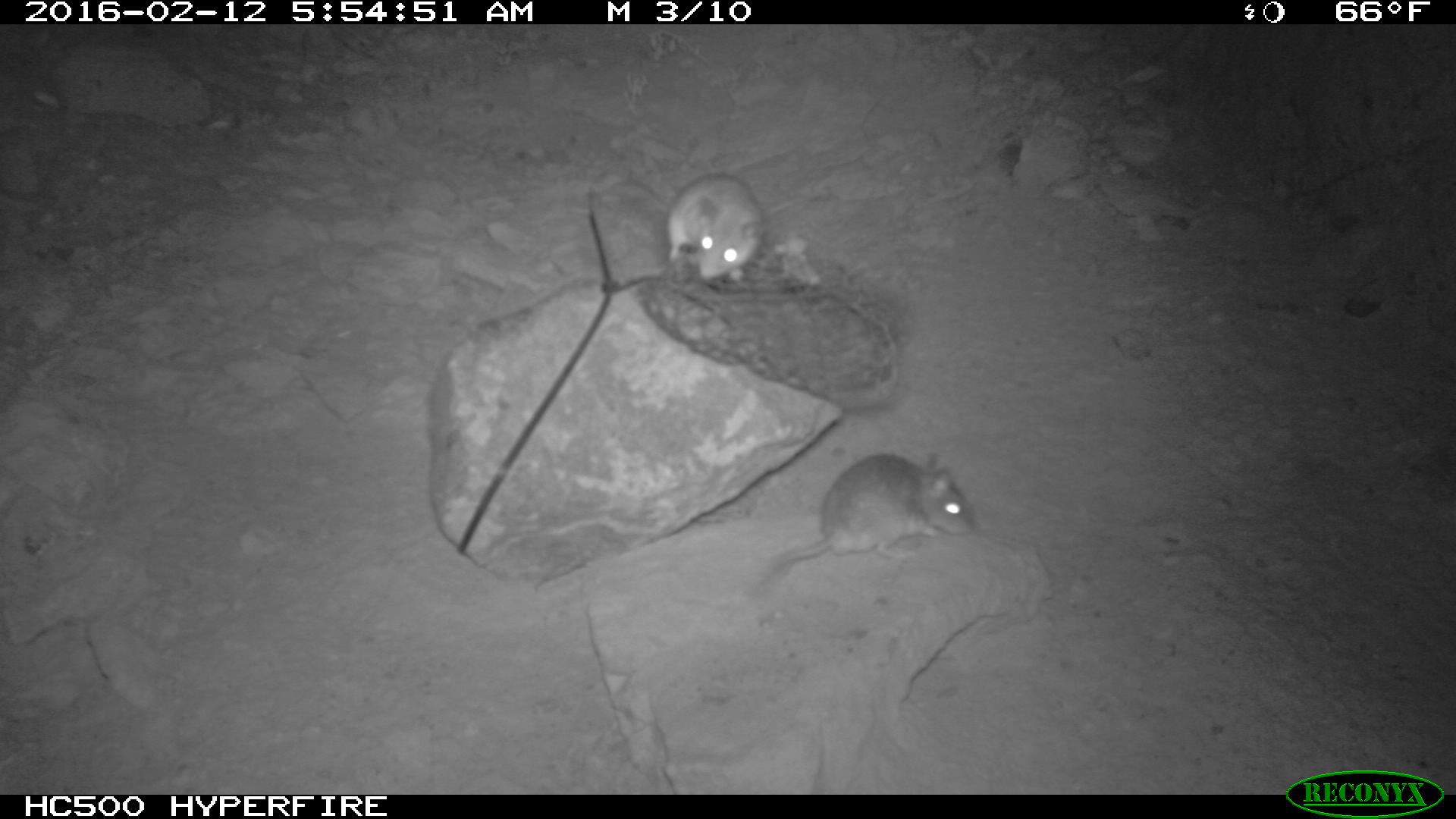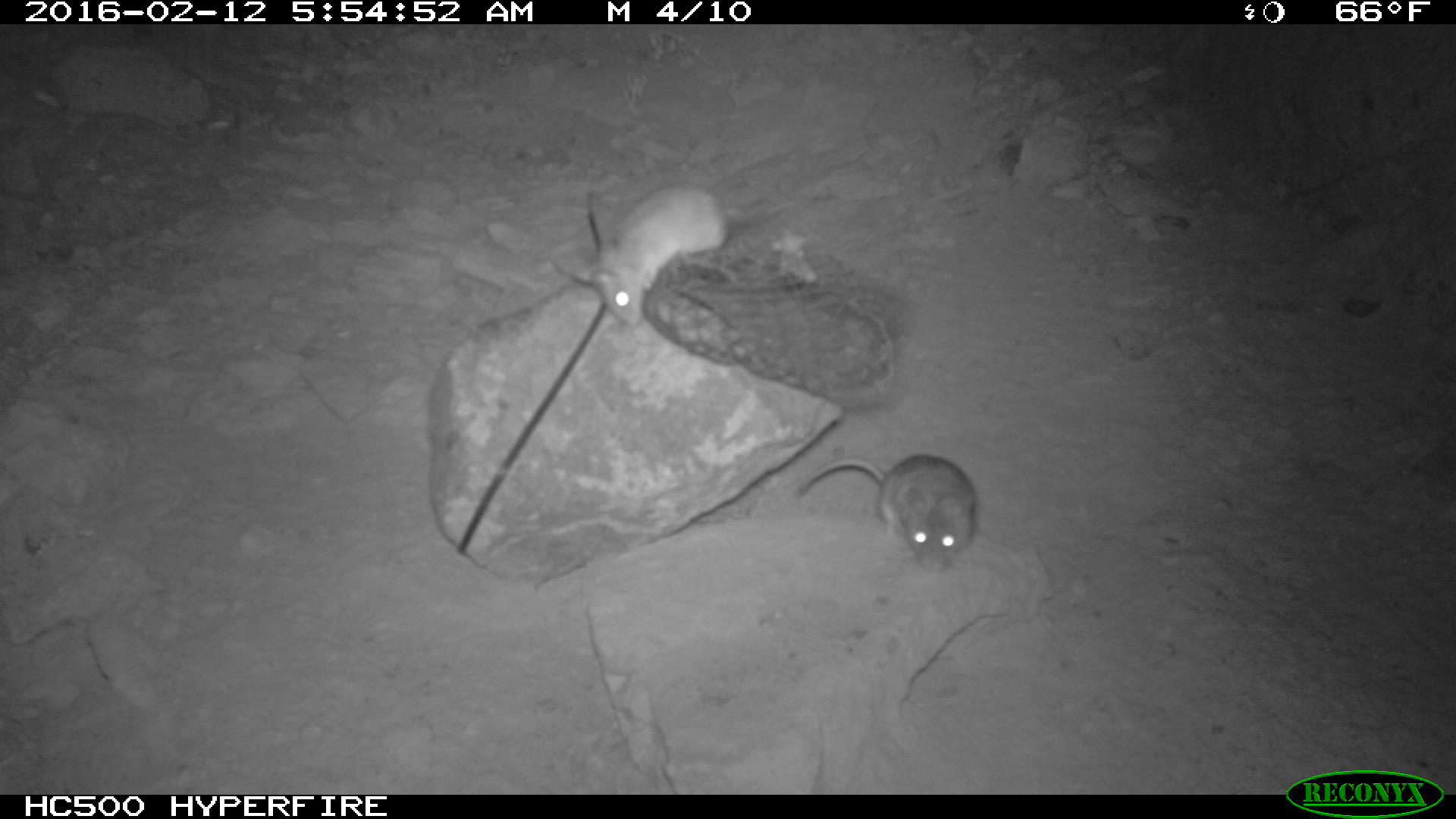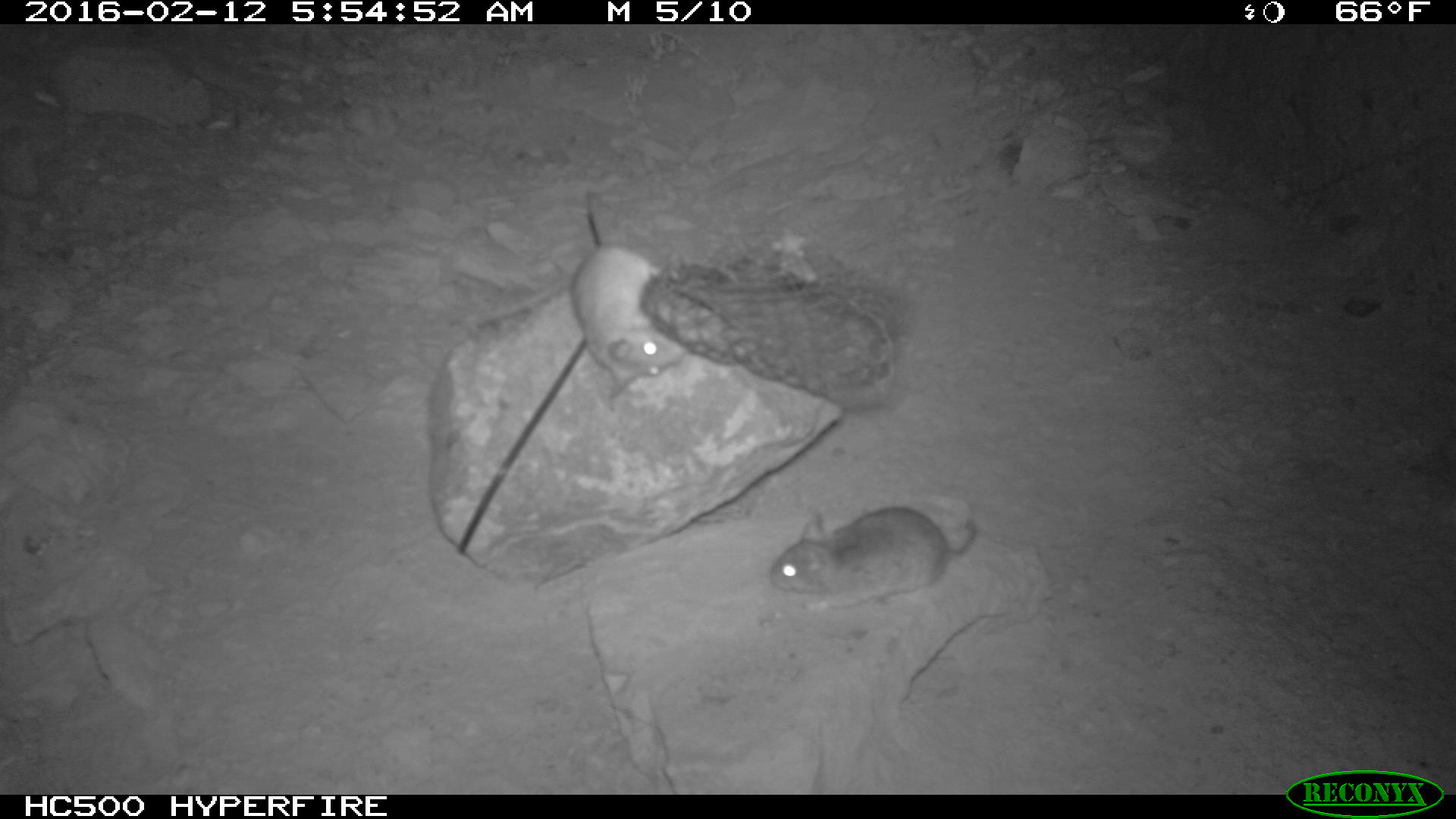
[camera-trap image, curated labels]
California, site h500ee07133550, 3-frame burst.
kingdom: Animalia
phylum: Chordata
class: Mammalia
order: Rodentia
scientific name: Rodentia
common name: rodent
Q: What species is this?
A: Rodent (Rodentia).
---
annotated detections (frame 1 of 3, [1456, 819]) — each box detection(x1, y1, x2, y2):
rodent: detection(749, 452, 976, 595); detection(662, 171, 764, 284)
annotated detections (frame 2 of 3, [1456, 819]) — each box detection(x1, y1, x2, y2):
rodent: detection(567, 180, 731, 328); detection(792, 453, 981, 569)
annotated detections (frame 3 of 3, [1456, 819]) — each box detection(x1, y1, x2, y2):
rodent: detection(570, 190, 686, 394); detection(770, 500, 977, 612)